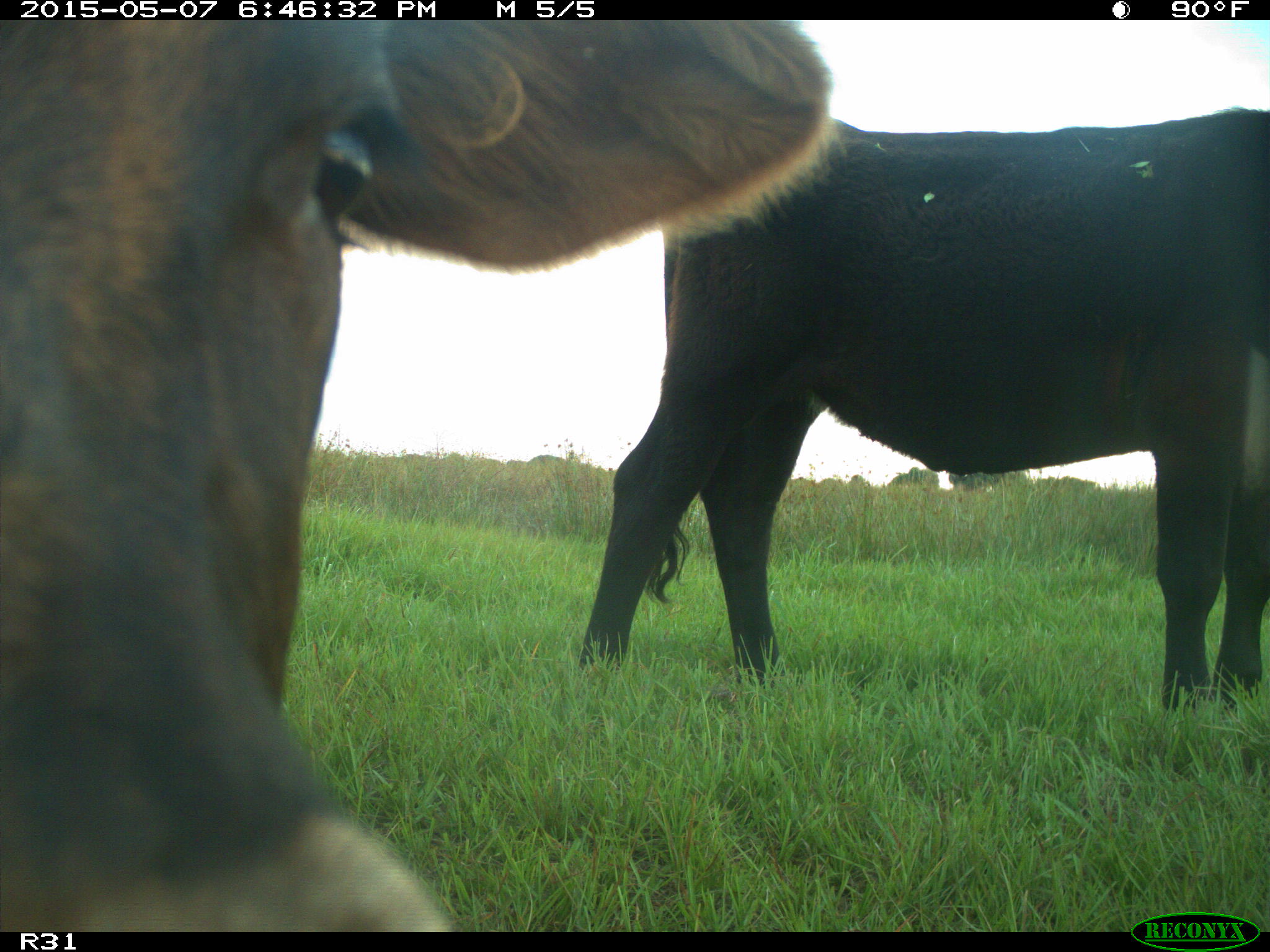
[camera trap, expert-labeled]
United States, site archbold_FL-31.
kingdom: Animalia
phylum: Chordata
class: Mammalia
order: Artiodactyla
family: Bovidae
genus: Bos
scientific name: Bos taurus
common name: domestic cow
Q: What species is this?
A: Bos taurus (domestic cow).